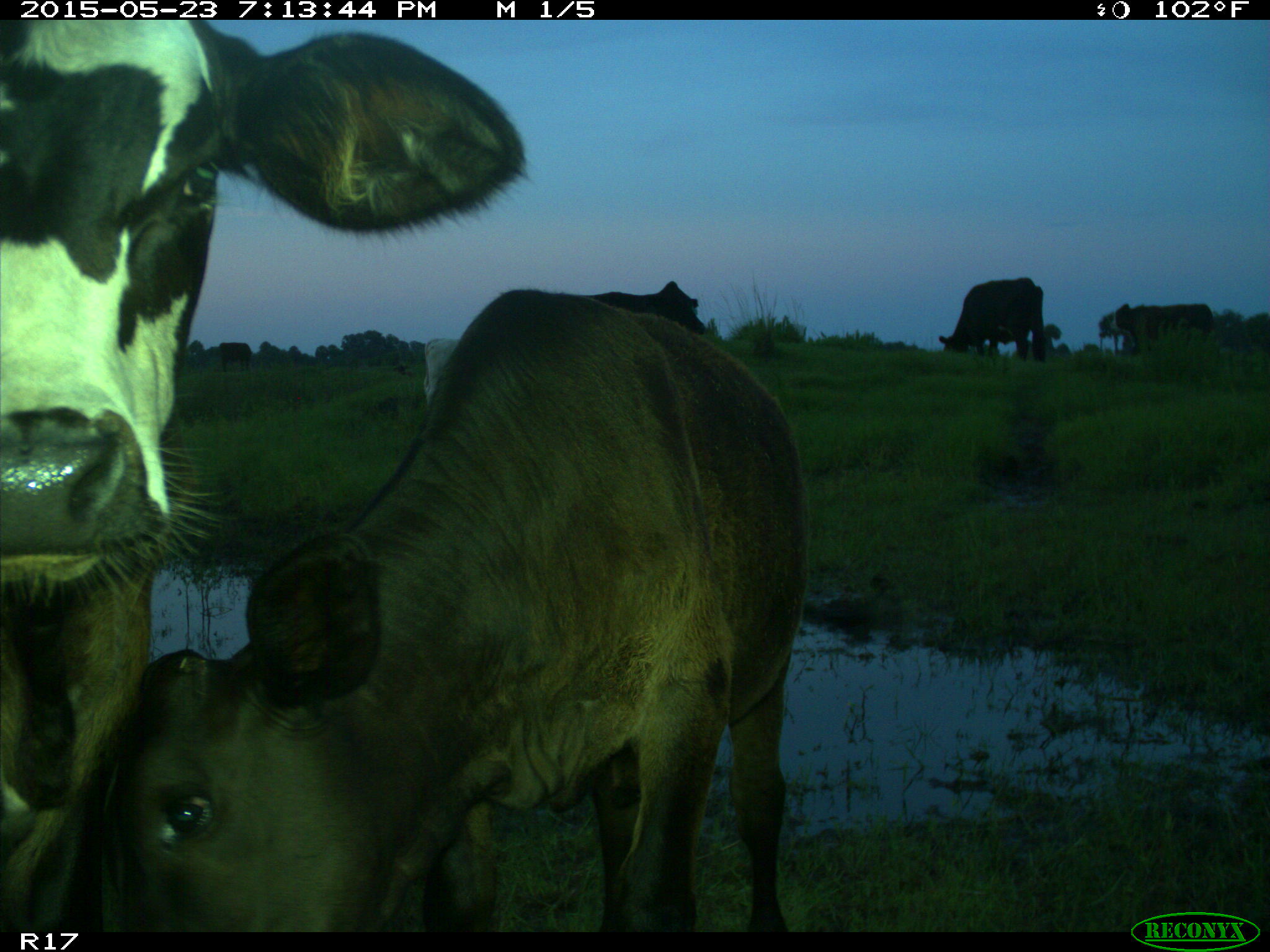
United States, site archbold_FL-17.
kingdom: Animalia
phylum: Chordata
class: Mammalia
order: Artiodactyla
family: Bovidae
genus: Bos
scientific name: Bos taurus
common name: domestic cow